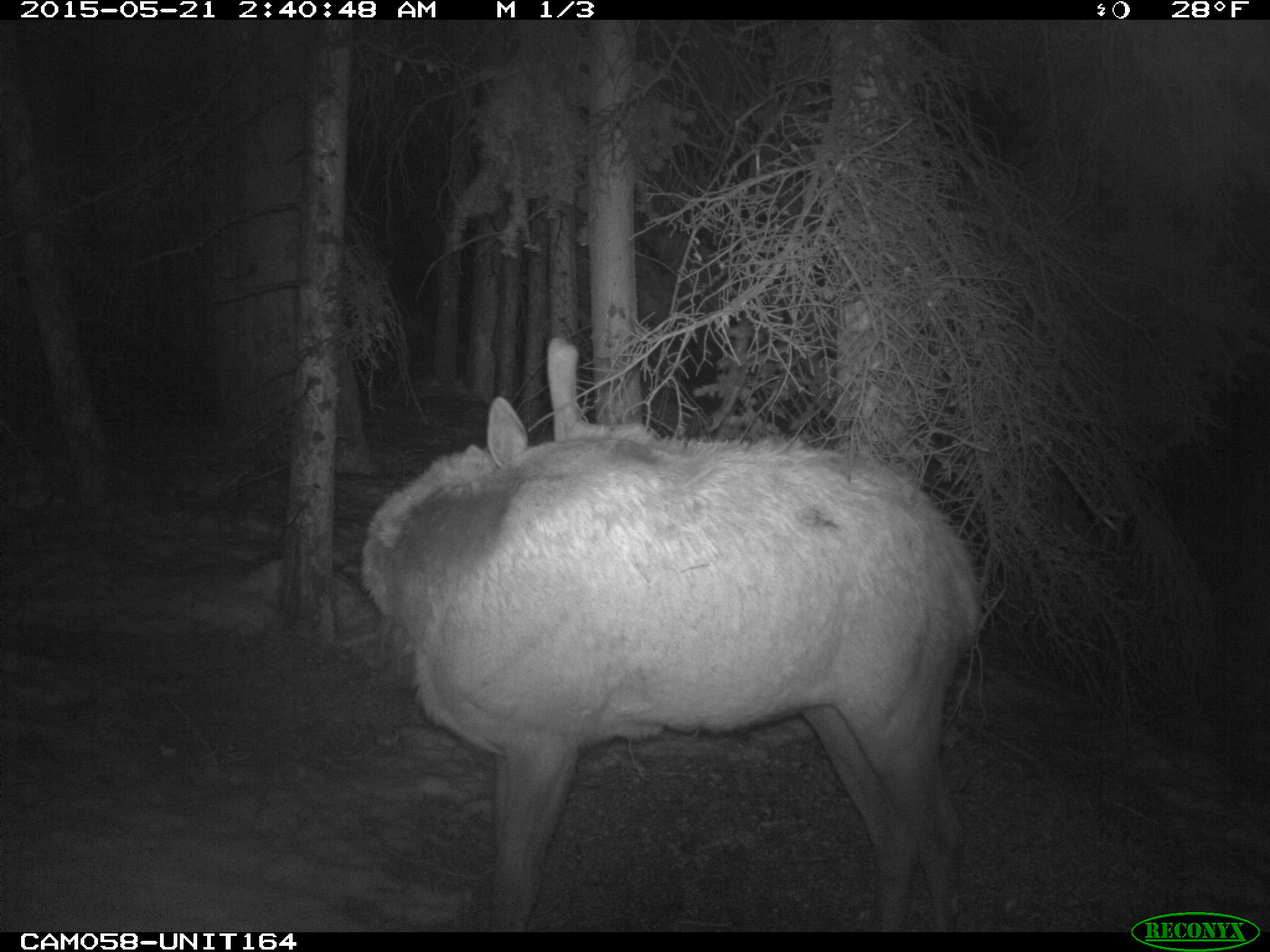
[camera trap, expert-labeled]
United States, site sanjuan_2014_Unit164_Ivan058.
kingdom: Animalia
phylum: Chordata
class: Mammalia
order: Artiodactyla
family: Cervidae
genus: Cervus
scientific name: Cervus elaphus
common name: red deer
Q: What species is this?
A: Cervus elaphus (red deer).